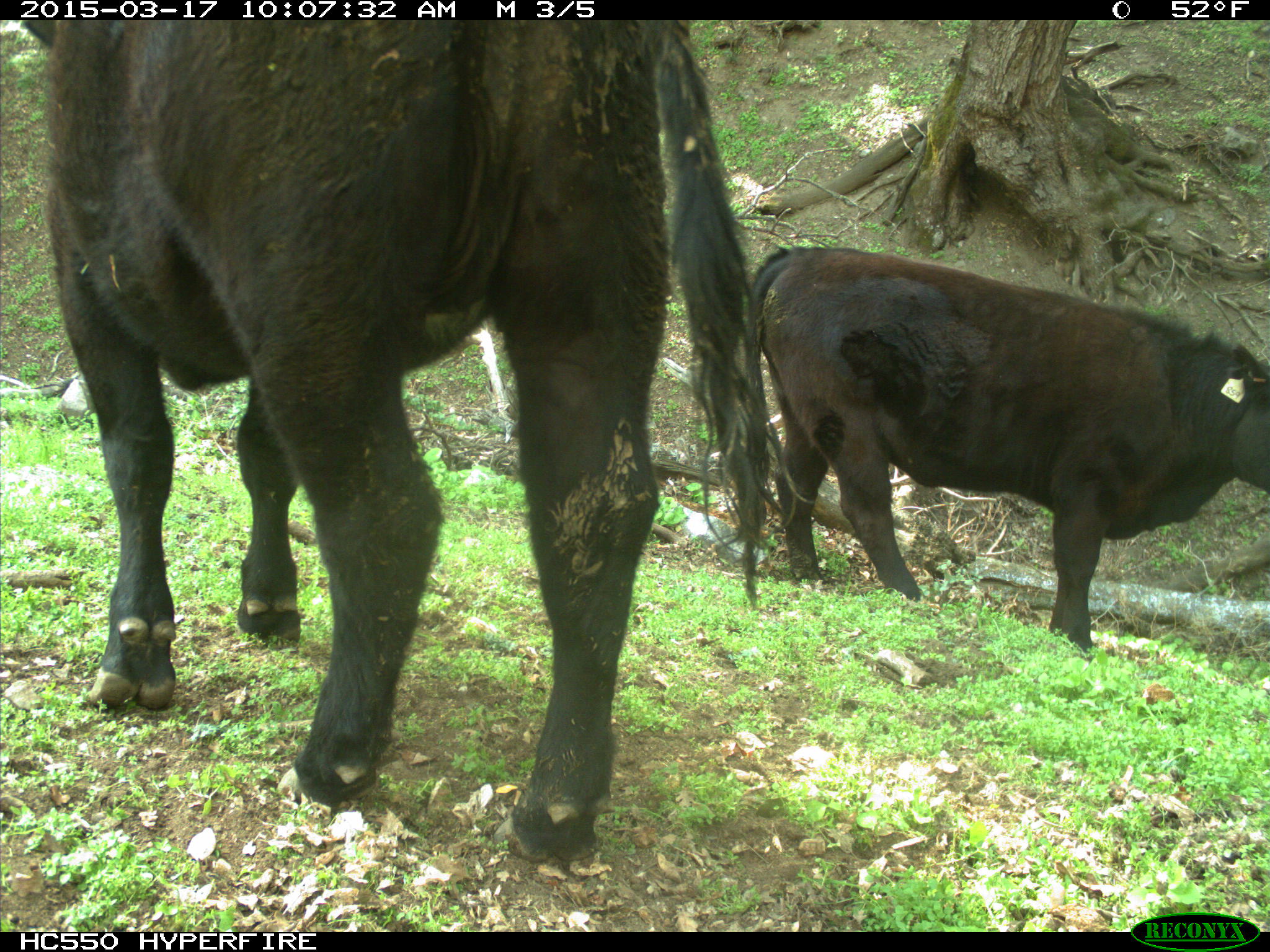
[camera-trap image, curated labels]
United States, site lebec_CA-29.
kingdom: Animalia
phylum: Chordata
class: Mammalia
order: Artiodactyla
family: Bovidae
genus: Bos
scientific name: Bos taurus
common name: domestic cow